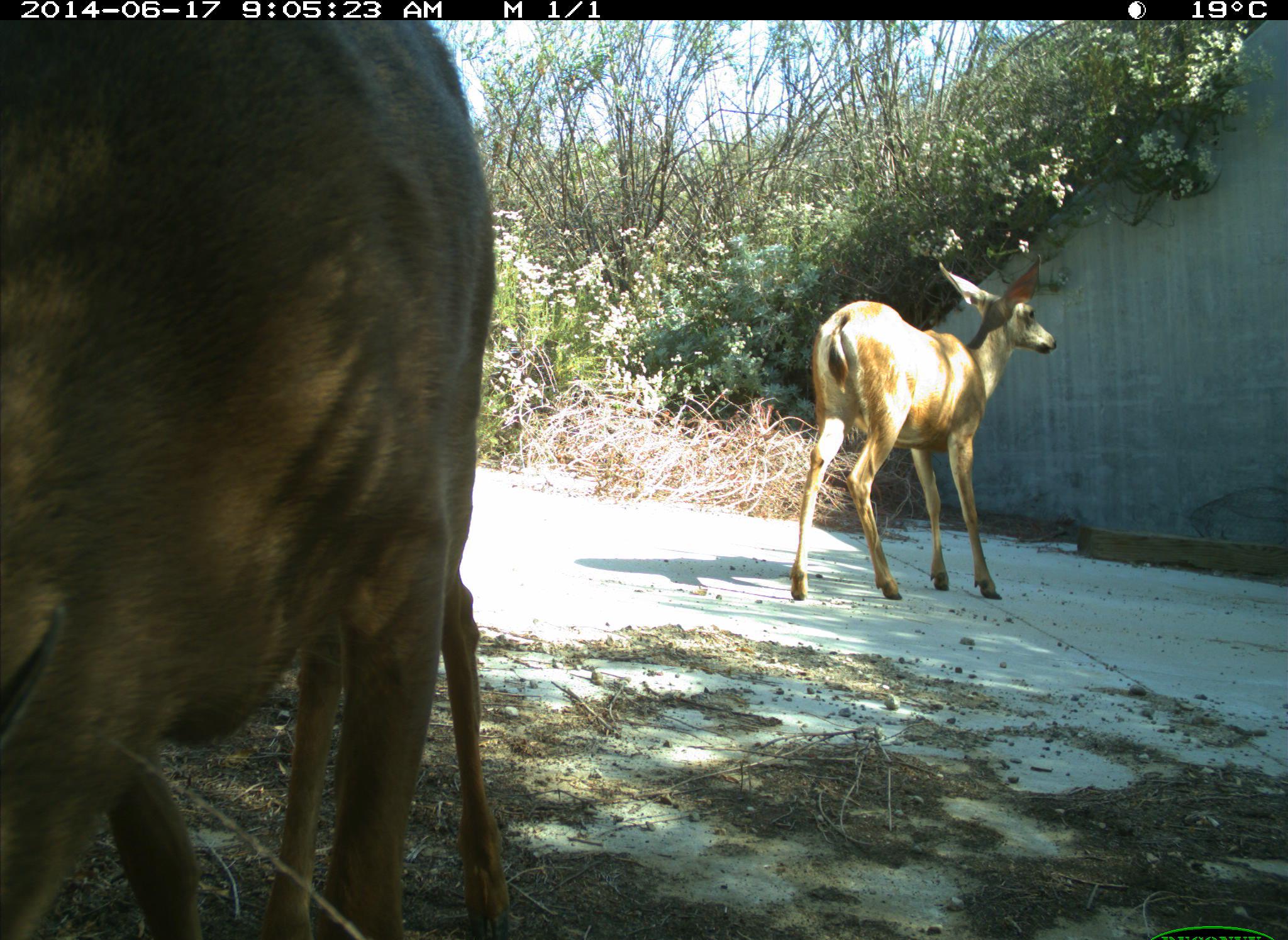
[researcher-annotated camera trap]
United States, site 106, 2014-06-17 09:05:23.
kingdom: Animalia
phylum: Chordata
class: Mammalia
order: Artiodactyla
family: Cervidae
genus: Odocoileus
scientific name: Odocoileus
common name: deer